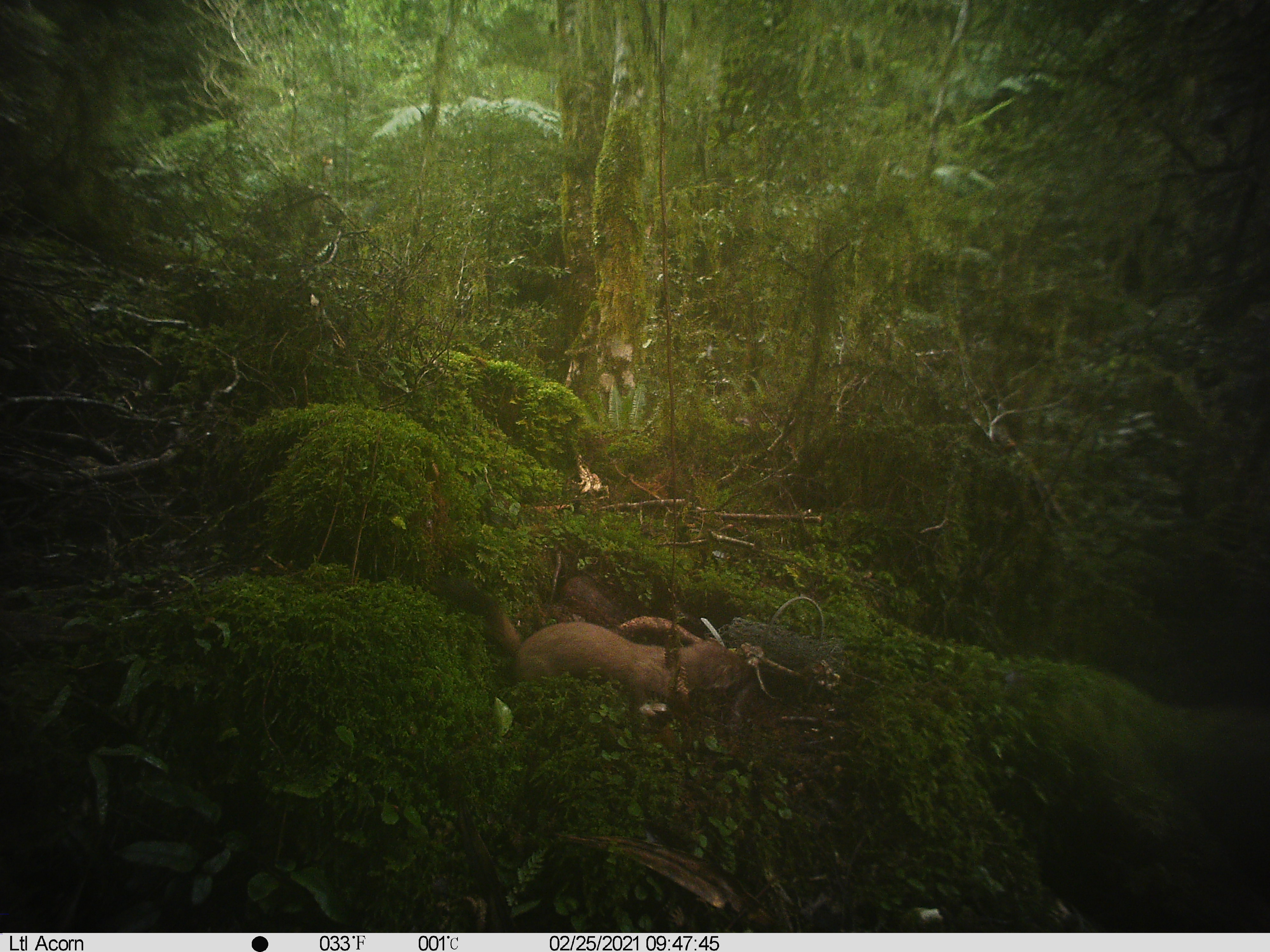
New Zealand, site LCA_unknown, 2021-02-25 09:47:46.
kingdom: Animalia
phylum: Chordata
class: Mammalia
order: Carnivora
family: Mustelidae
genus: Mustela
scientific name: Mustela erminea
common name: stoat